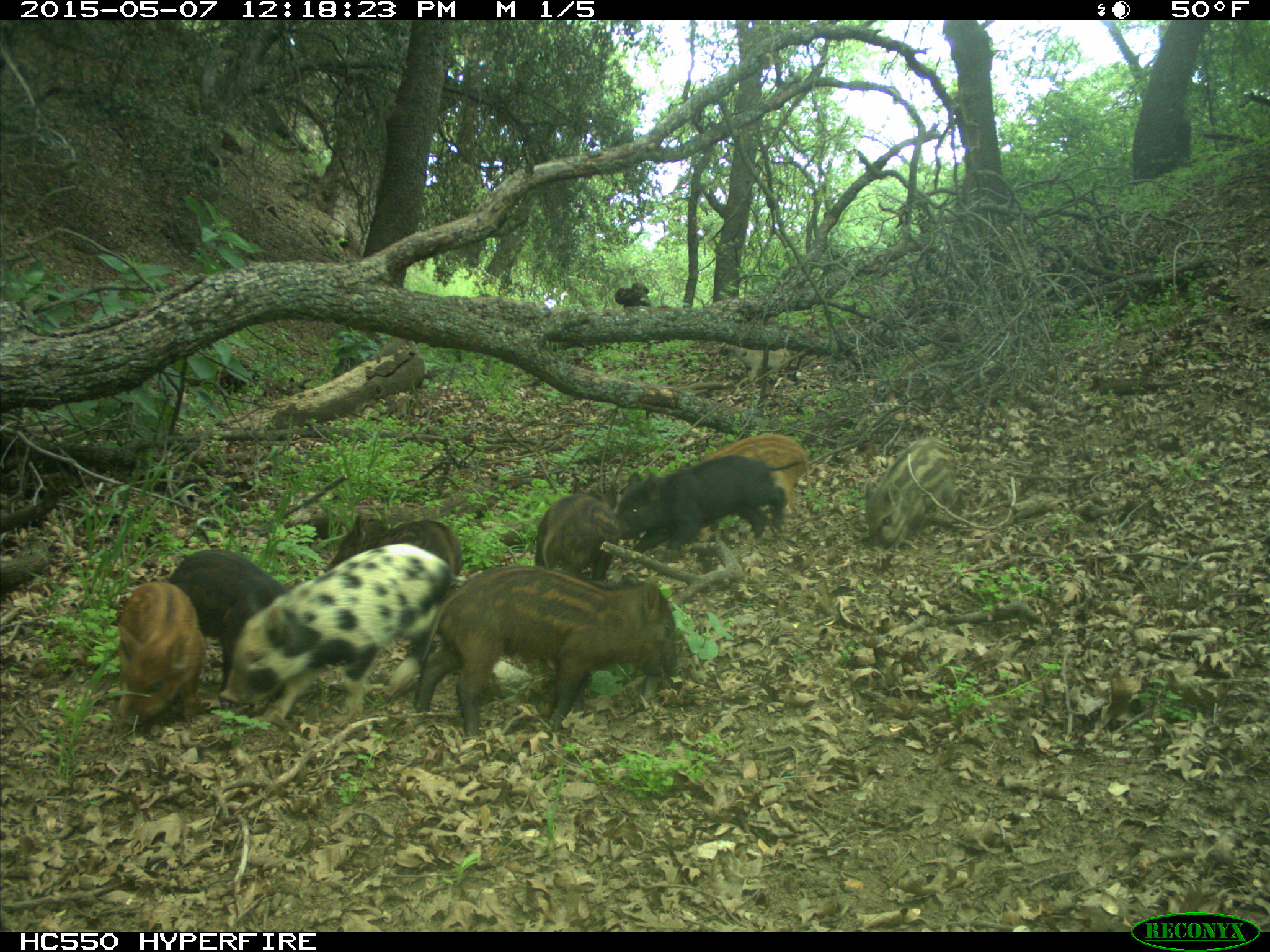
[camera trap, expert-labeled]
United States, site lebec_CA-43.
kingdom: Animalia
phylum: Chordata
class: Mammalia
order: Artiodactyla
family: Suidae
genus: Sus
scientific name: Sus scrofa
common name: wild boar